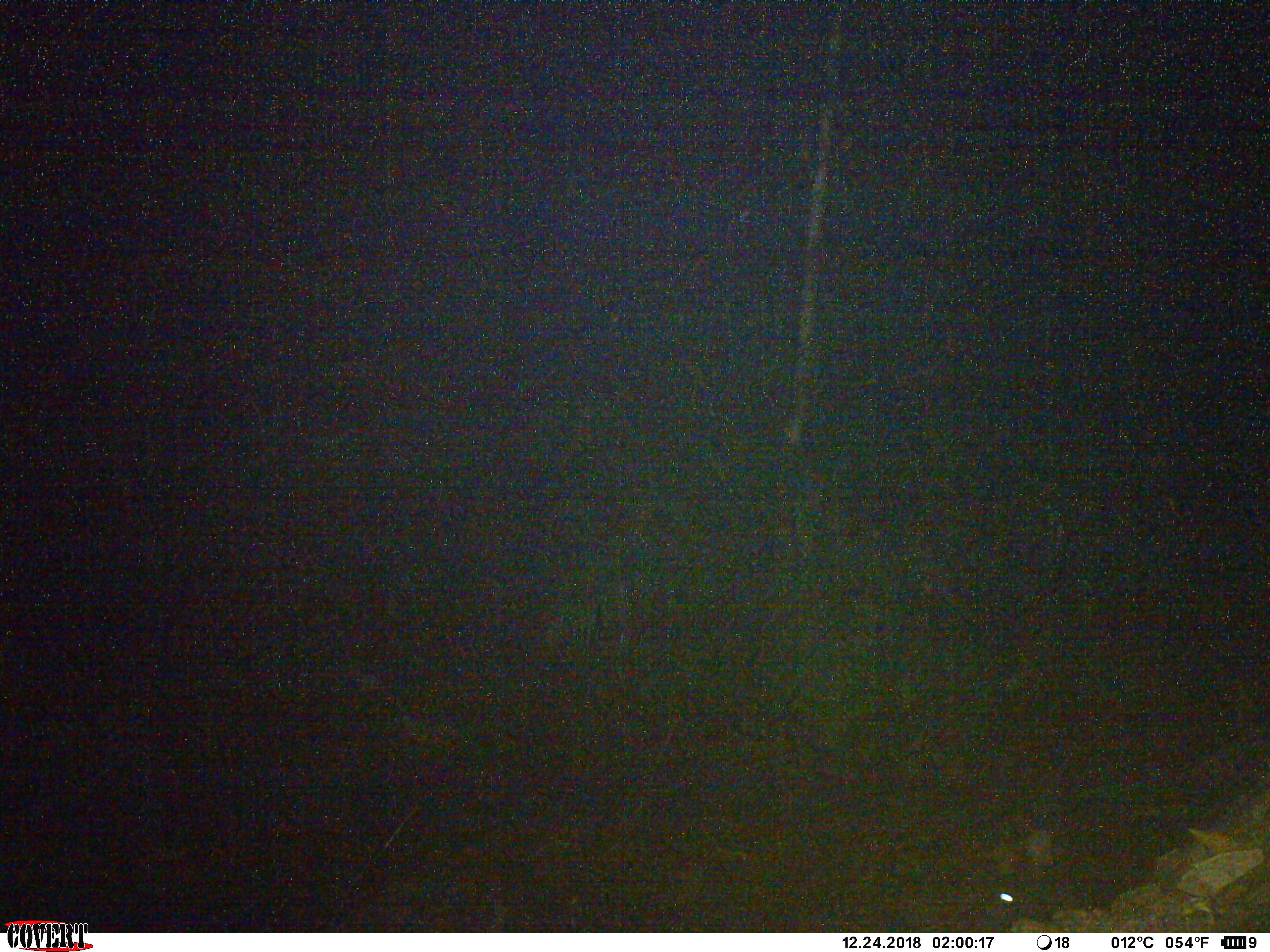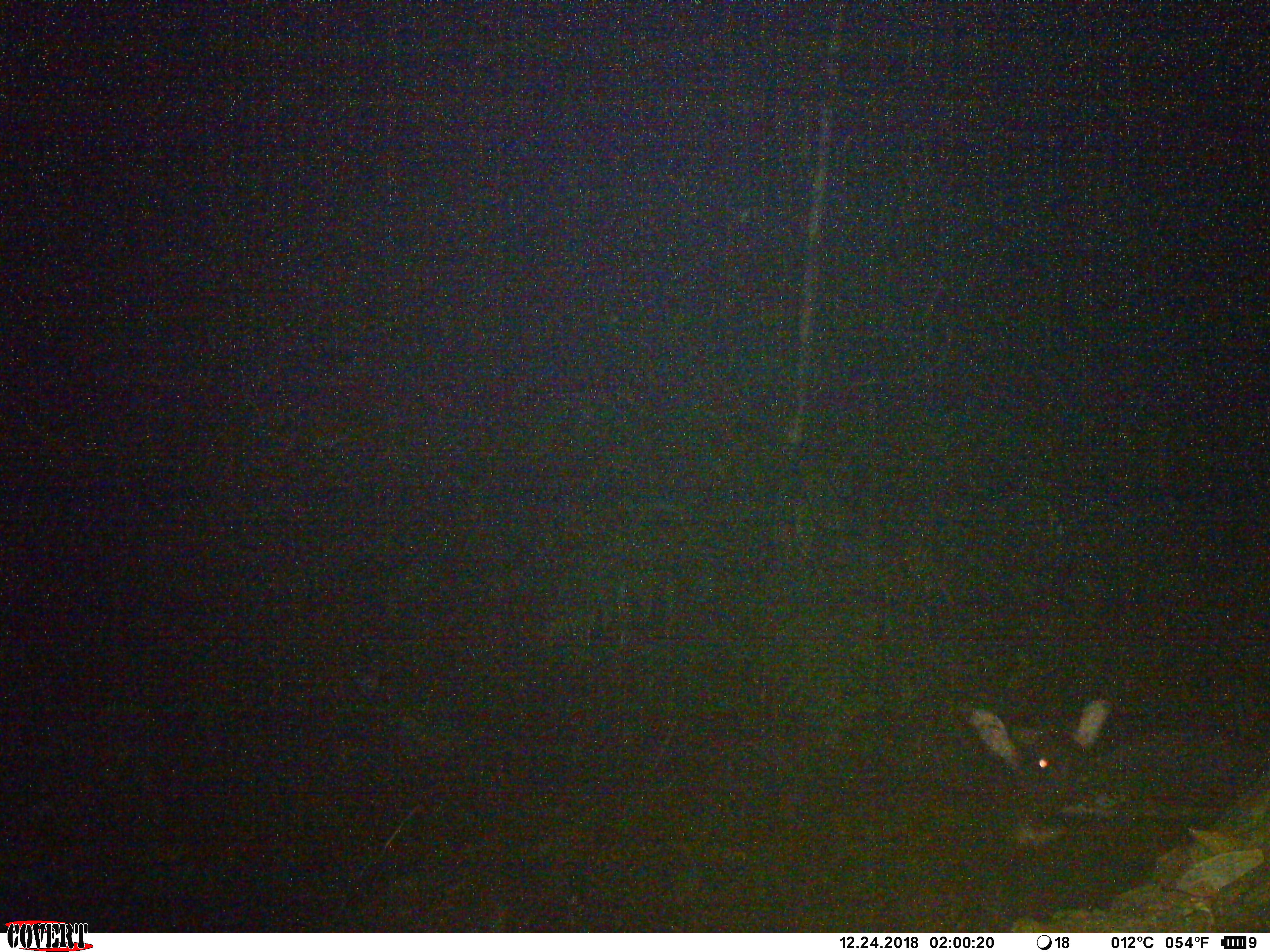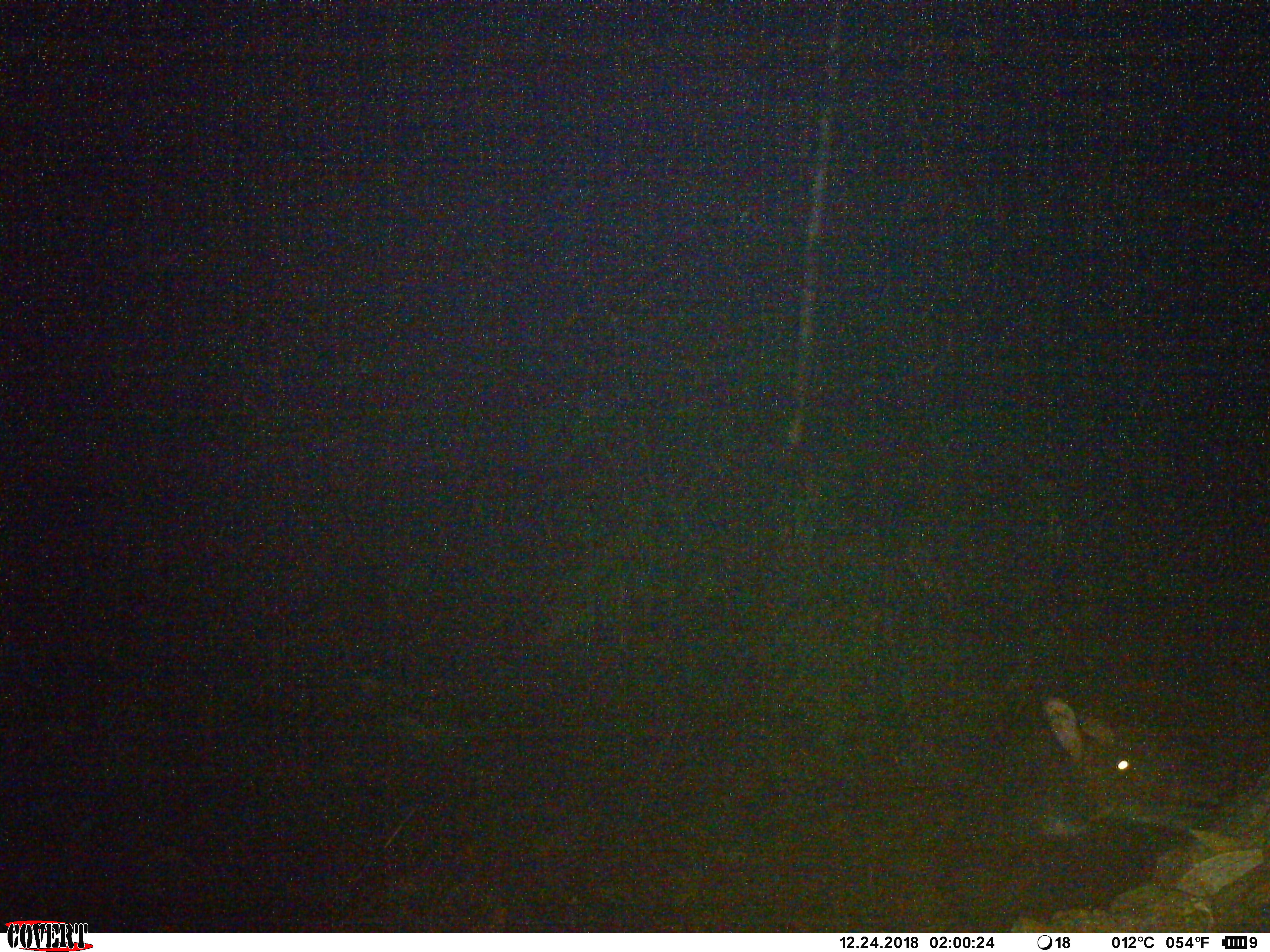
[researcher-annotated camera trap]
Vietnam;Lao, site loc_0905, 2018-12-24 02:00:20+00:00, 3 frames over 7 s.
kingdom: Animalia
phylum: Chordata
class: Mammalia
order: Artiodactyla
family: Bovidae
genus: Capricornis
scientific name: Capricornis sumatraensis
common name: chinese serow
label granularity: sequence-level